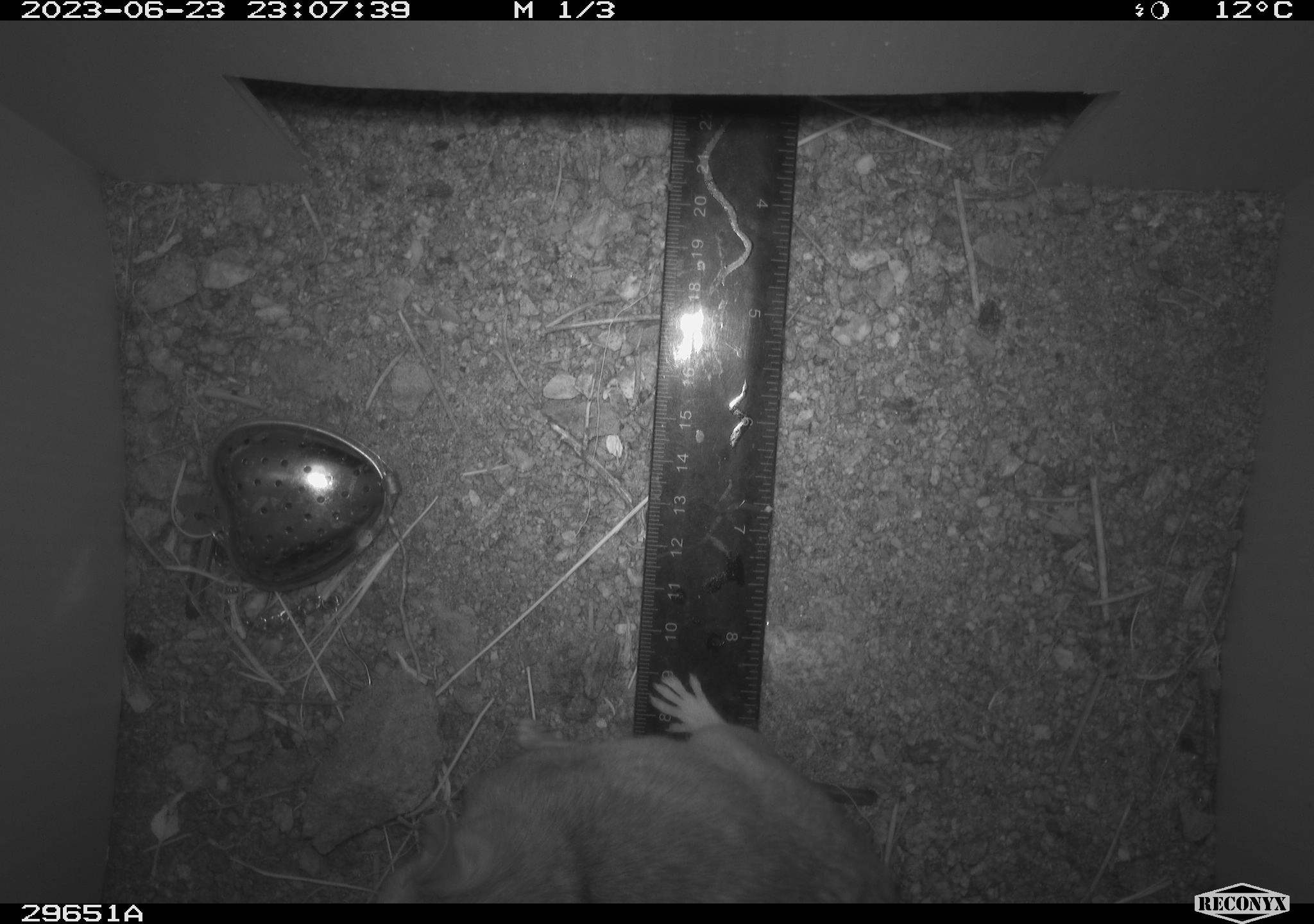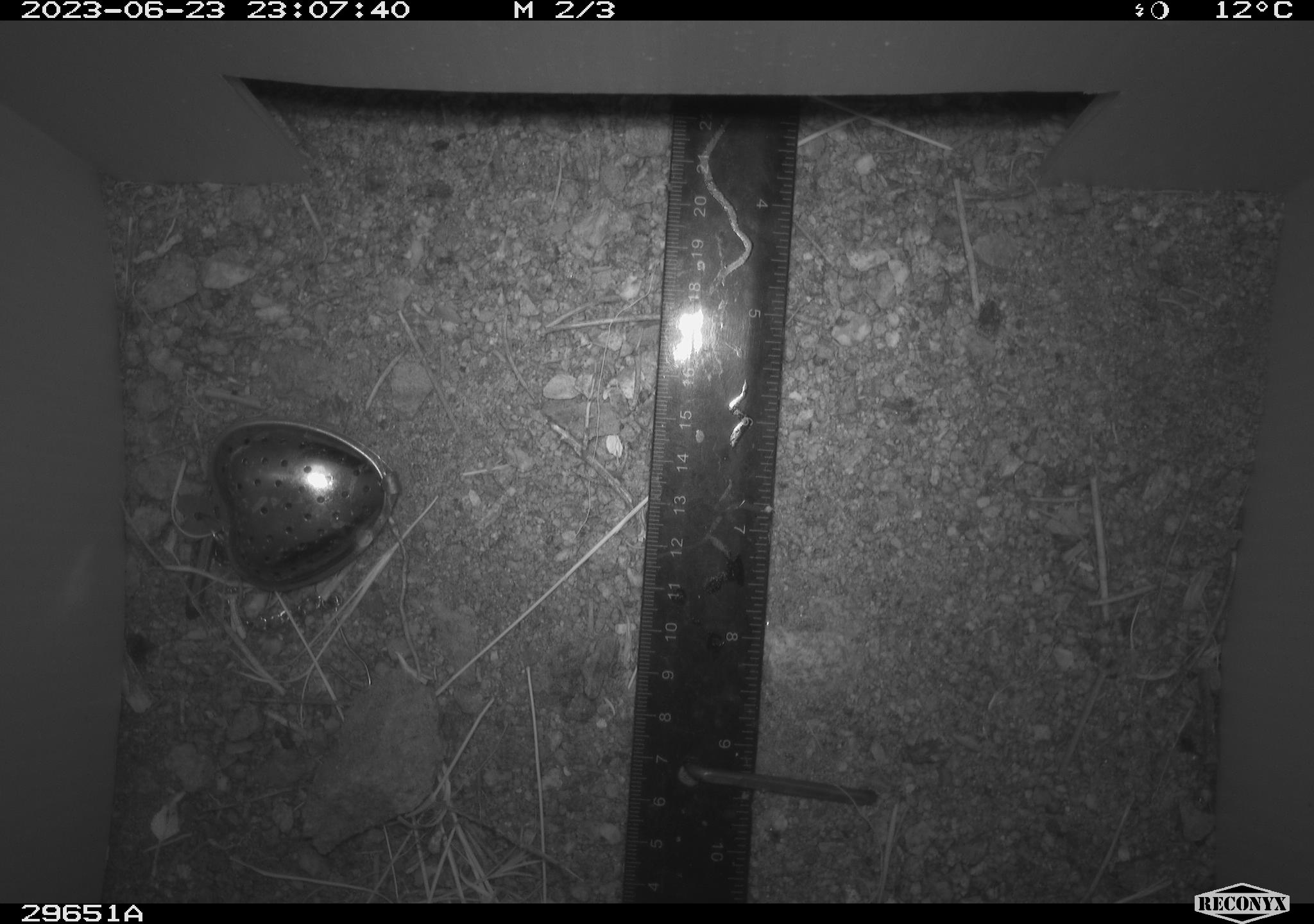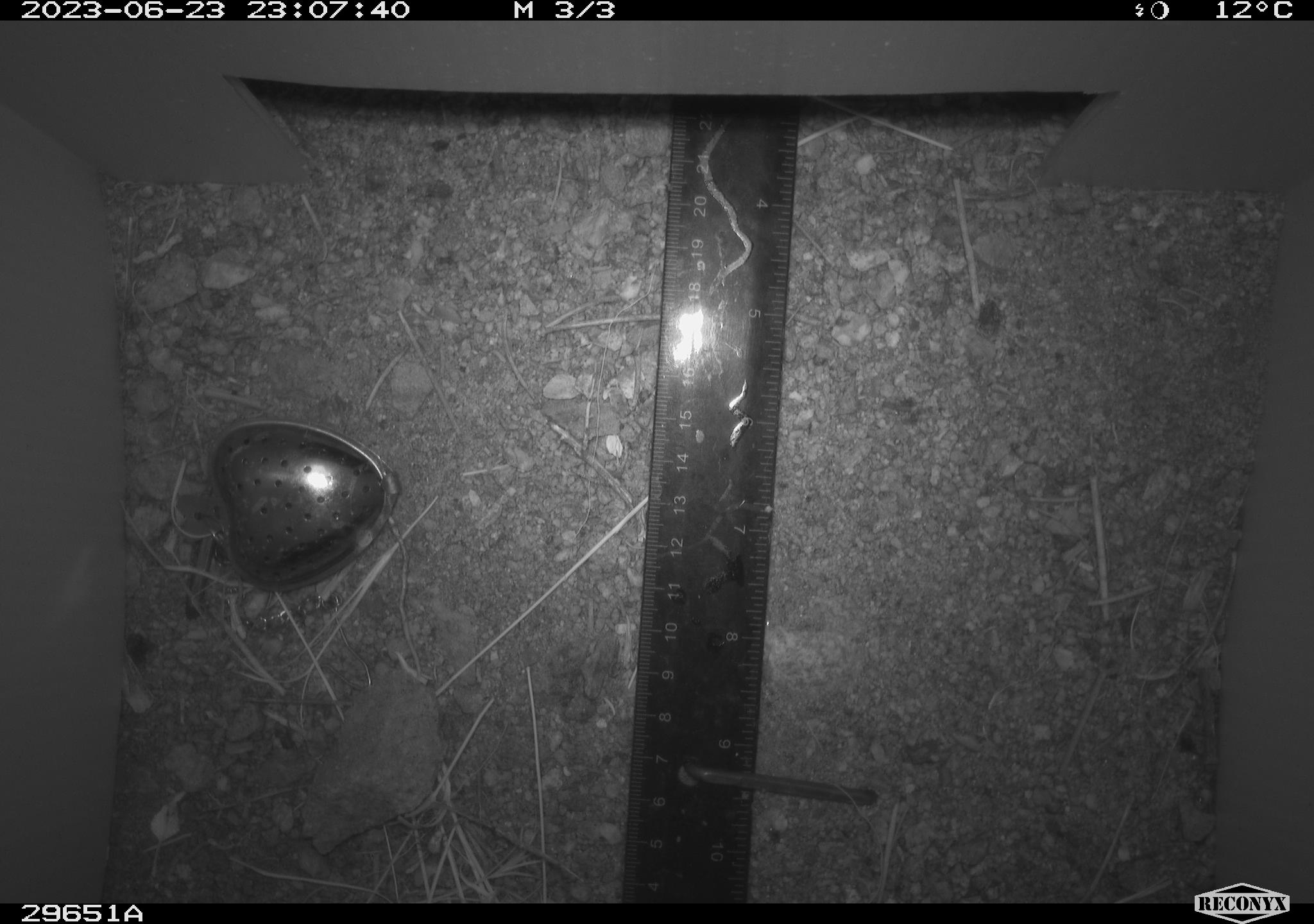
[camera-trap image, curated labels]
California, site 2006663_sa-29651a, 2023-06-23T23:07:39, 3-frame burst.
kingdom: Animalia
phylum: Chordata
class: Mammalia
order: Rodentia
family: Cricetidae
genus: Neotoma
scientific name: Neotoma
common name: pack rat or woodrat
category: neotoma species